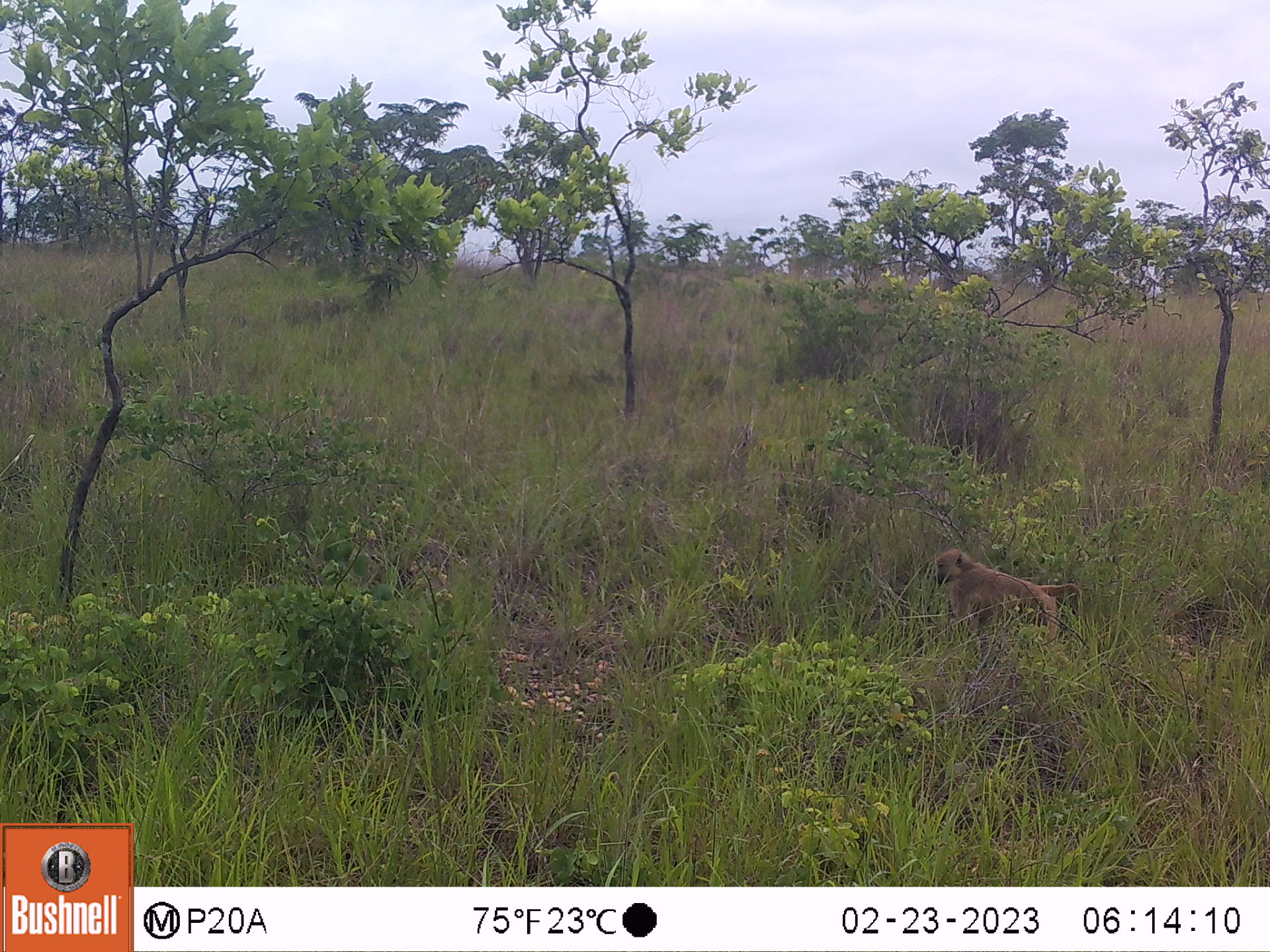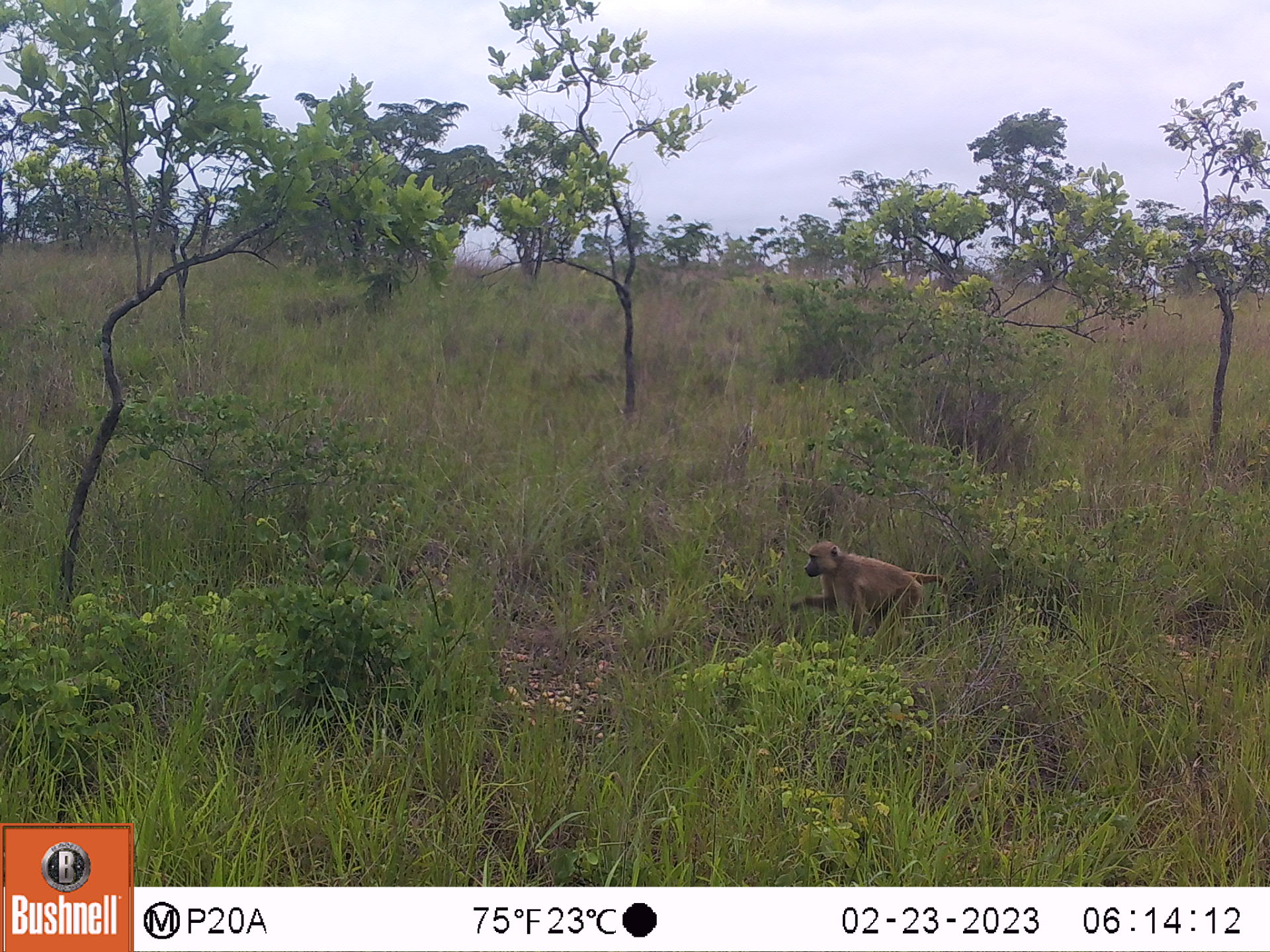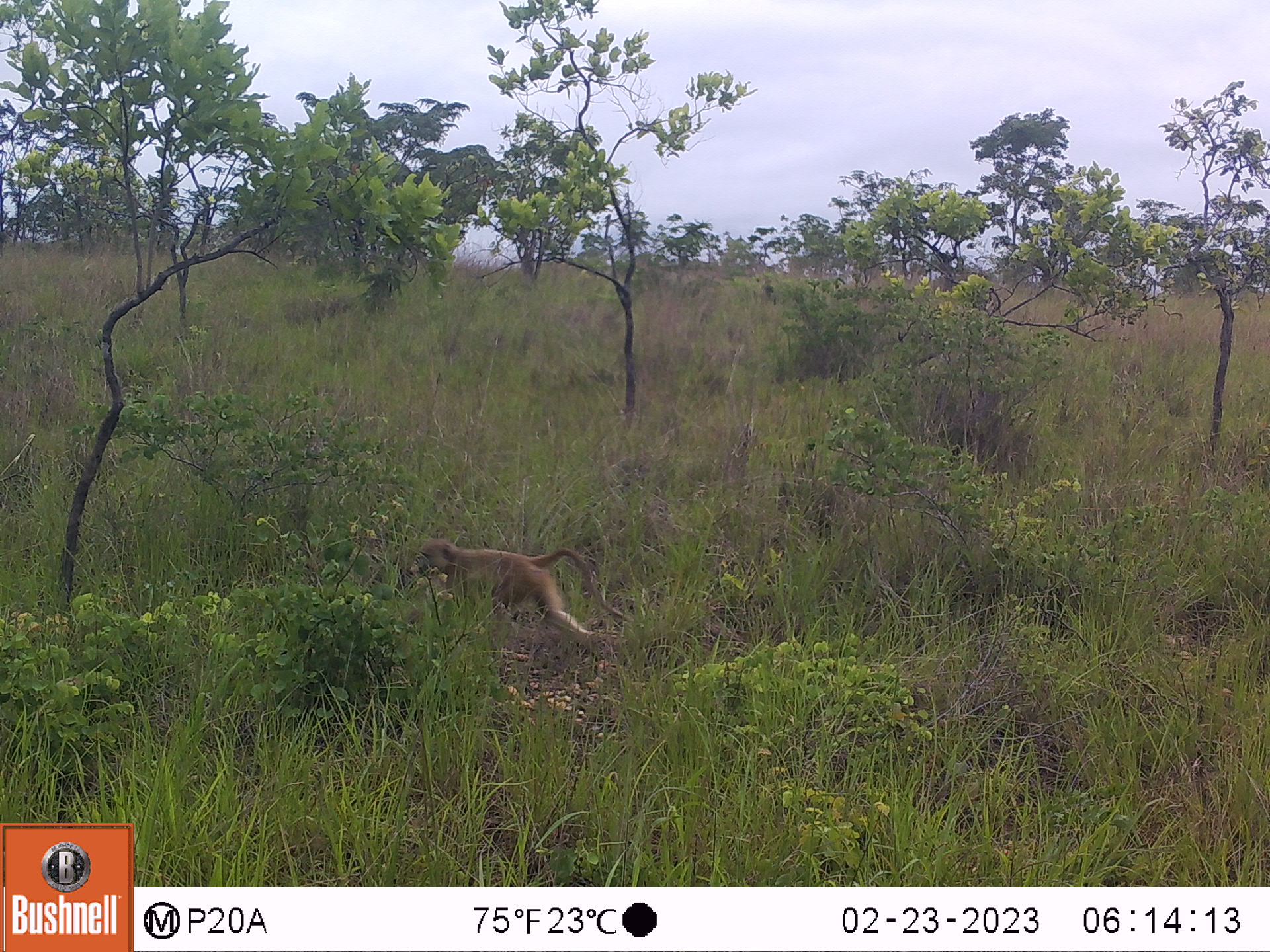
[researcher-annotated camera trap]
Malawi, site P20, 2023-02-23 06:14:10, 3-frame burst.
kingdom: Animalia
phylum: Chordata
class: Mammalia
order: Primates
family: Cercopithecidae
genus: Papio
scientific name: Papio cynocephalus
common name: yellow baboon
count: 1